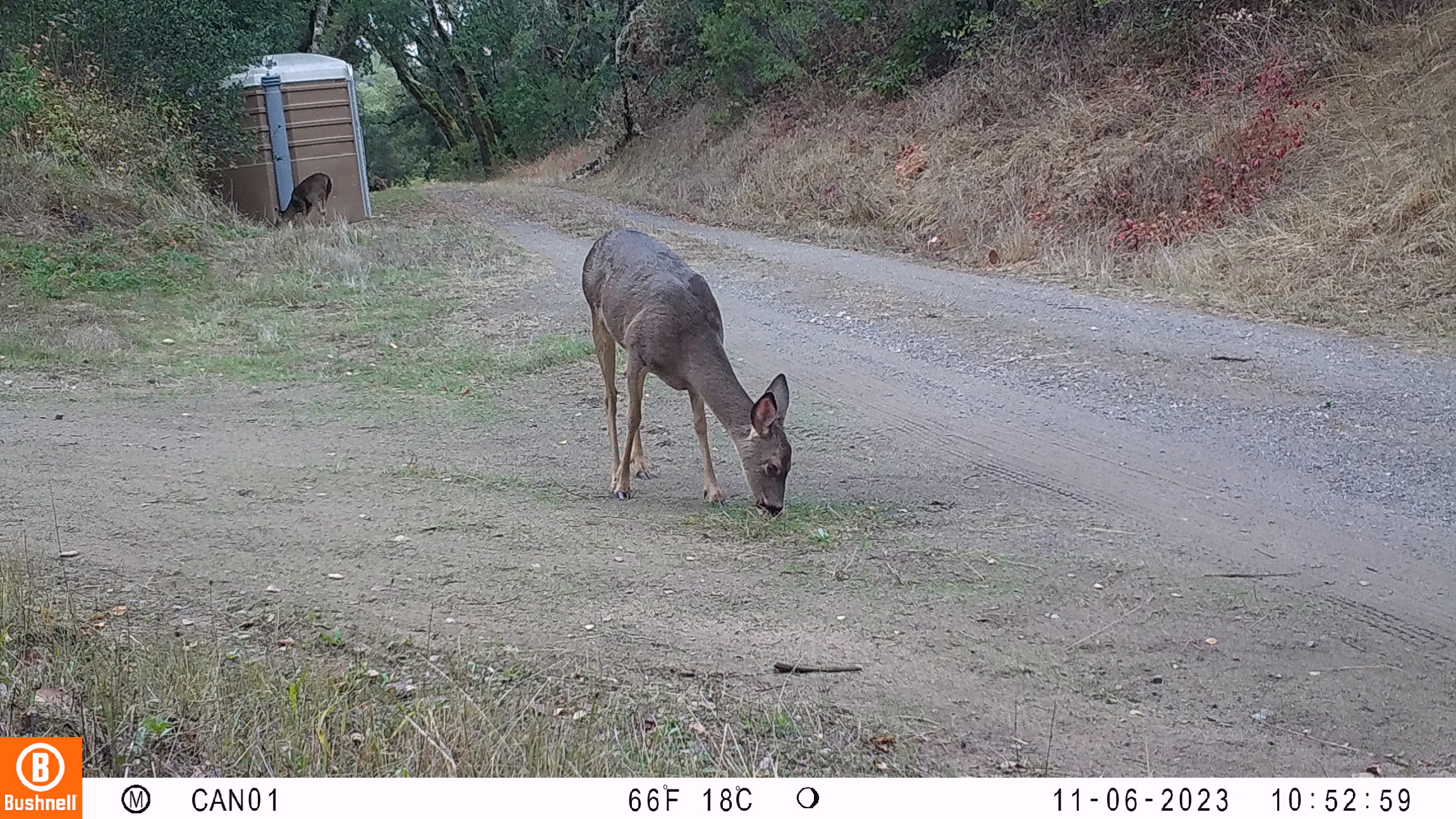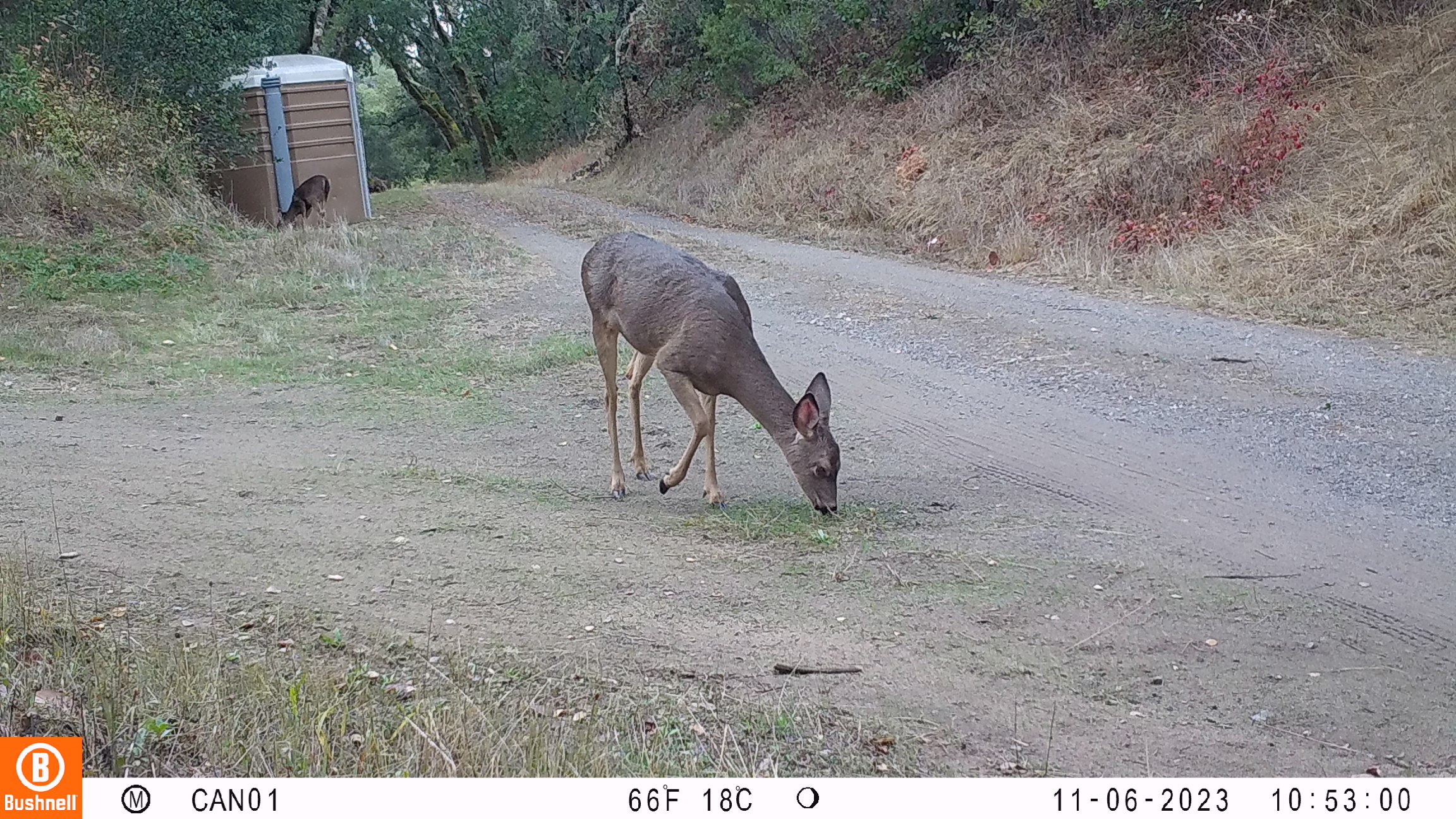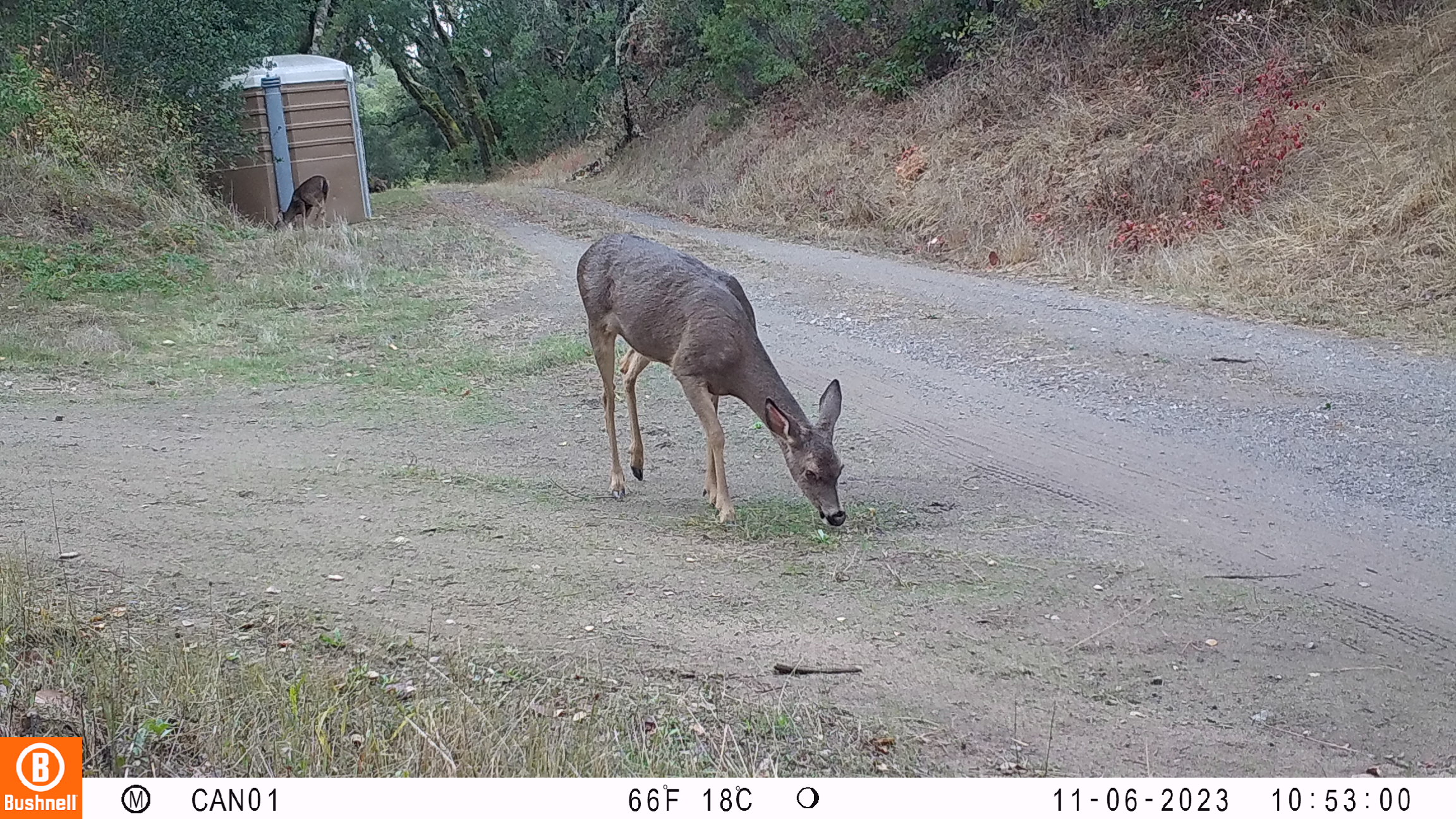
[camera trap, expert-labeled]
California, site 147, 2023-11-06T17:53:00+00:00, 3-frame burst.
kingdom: Animalia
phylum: Chordata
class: Mammalia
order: Artiodactyla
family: Cervidae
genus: Odocoileus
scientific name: Odocoileus hemionus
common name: mule deer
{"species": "mule deer (Odocoileus hemionus)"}